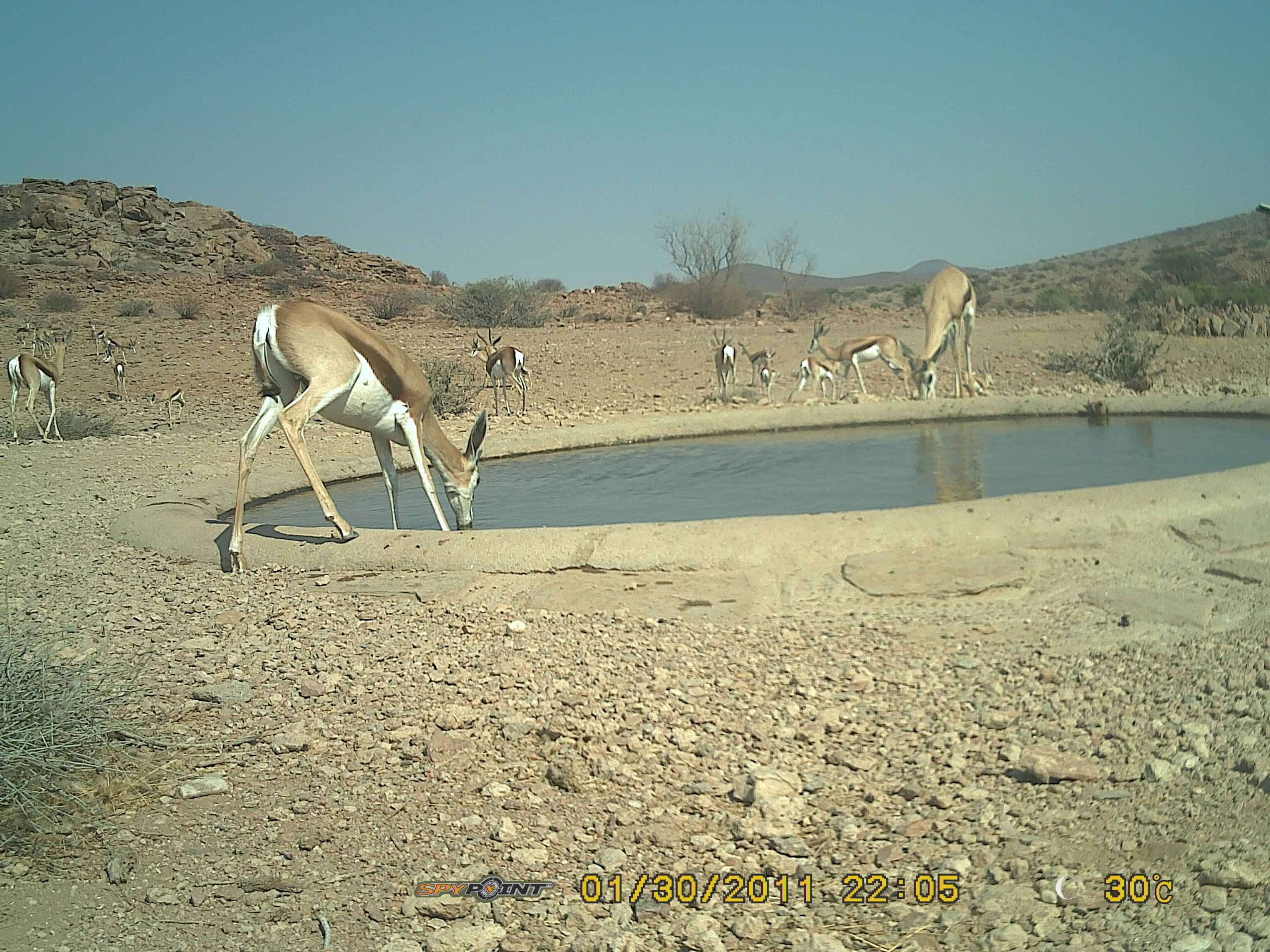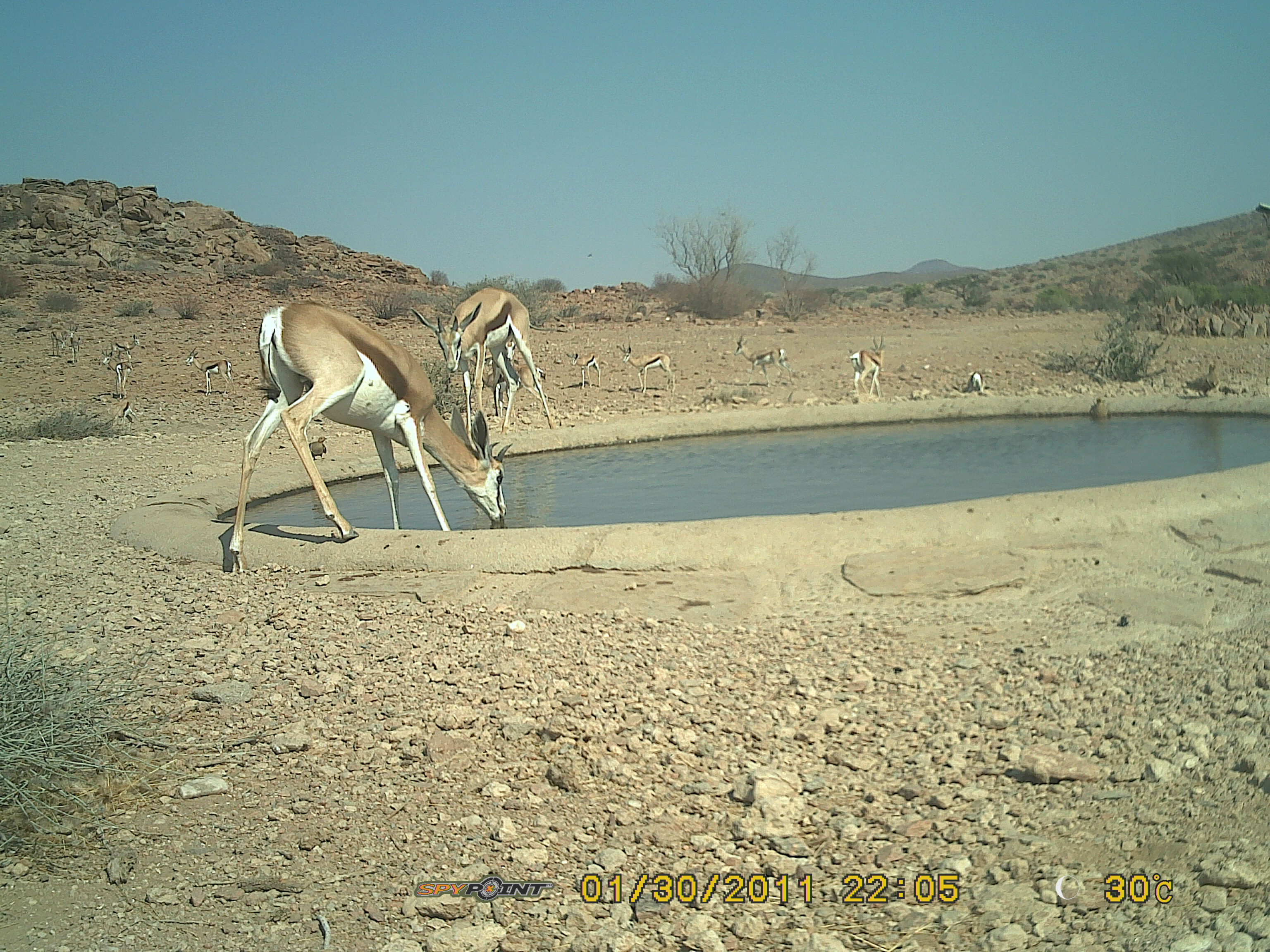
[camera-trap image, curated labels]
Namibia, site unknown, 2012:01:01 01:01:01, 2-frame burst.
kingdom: Animalia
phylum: Chordata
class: Mammalia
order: Artiodactyla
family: Bovidae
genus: Antidorcas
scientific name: Antidorcas marsupialis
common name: springbok